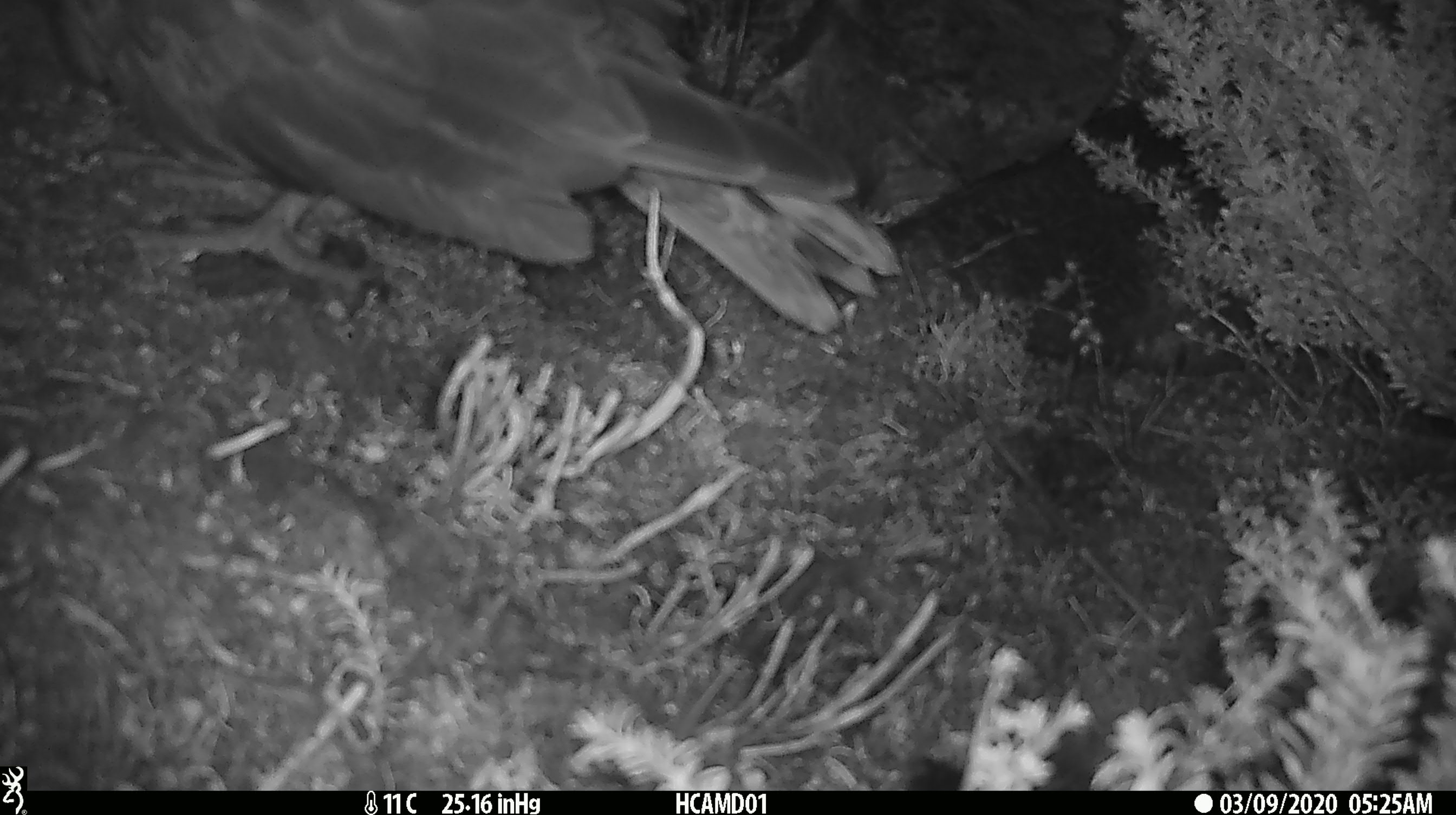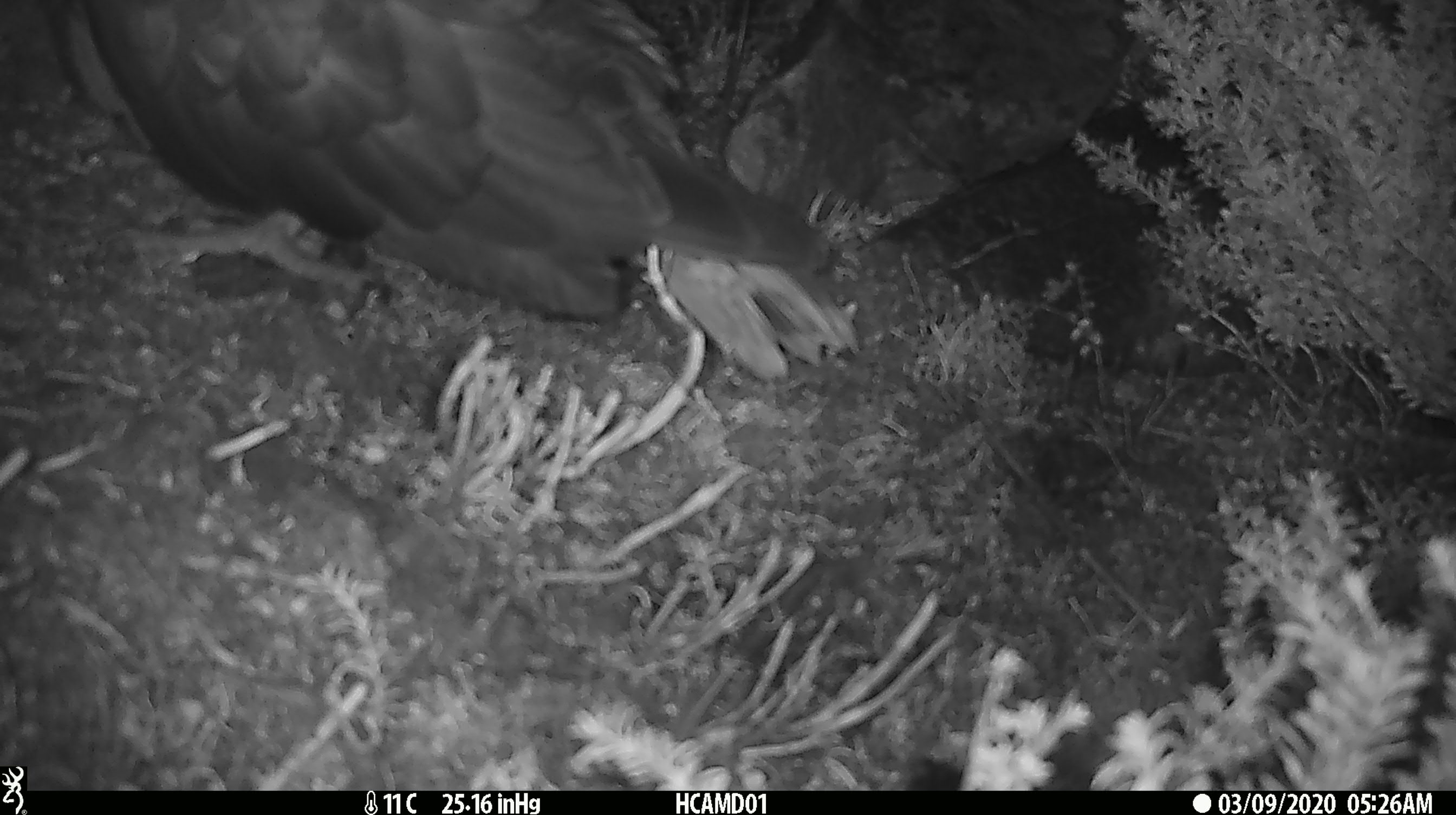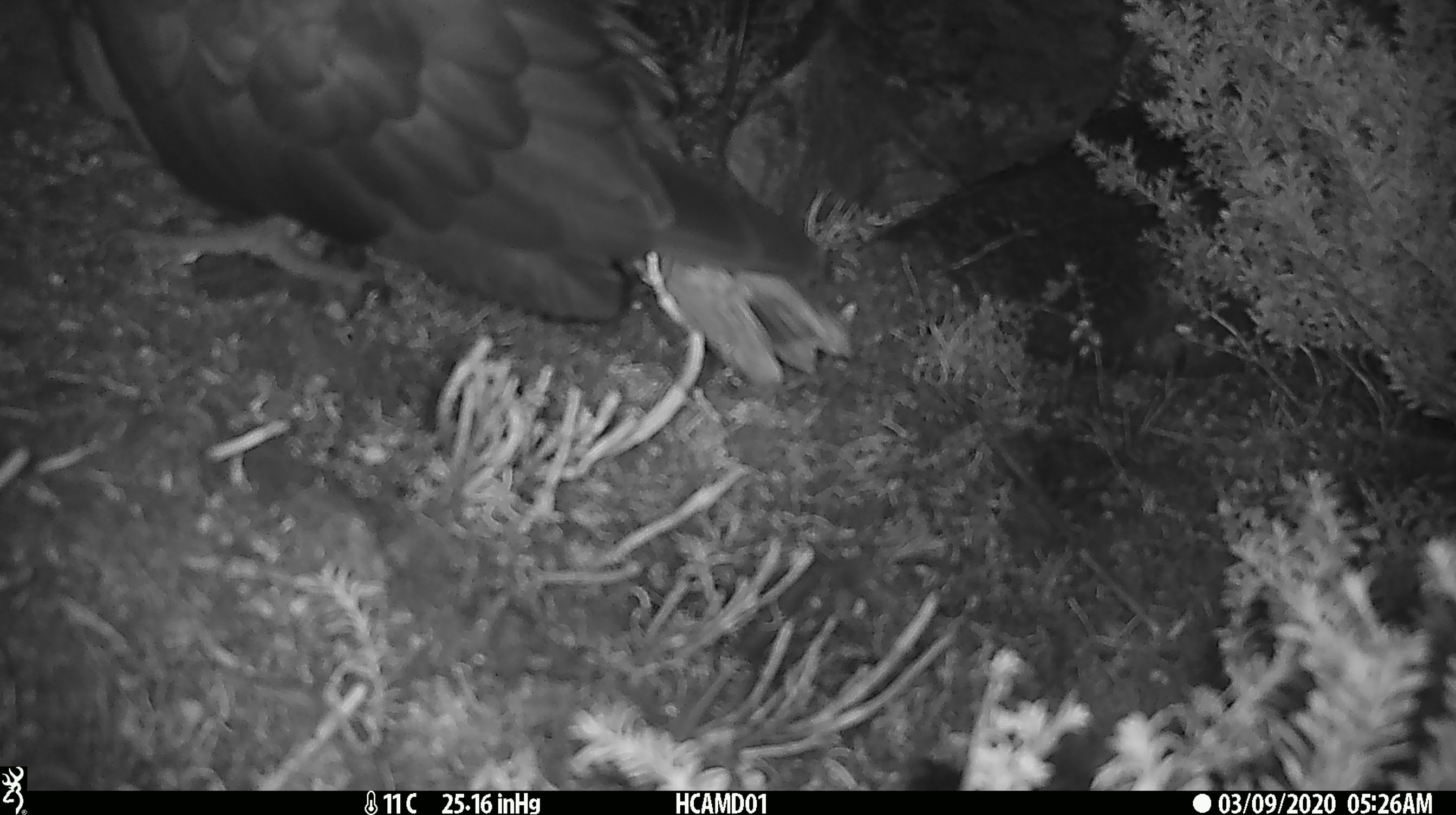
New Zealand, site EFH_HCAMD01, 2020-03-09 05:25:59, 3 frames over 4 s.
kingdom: Animalia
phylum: Chordata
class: Aves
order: Psittaciformes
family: Strigopidae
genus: Nestor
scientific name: Nestor notabilis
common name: kea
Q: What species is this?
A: Kea (Nestor notabilis).